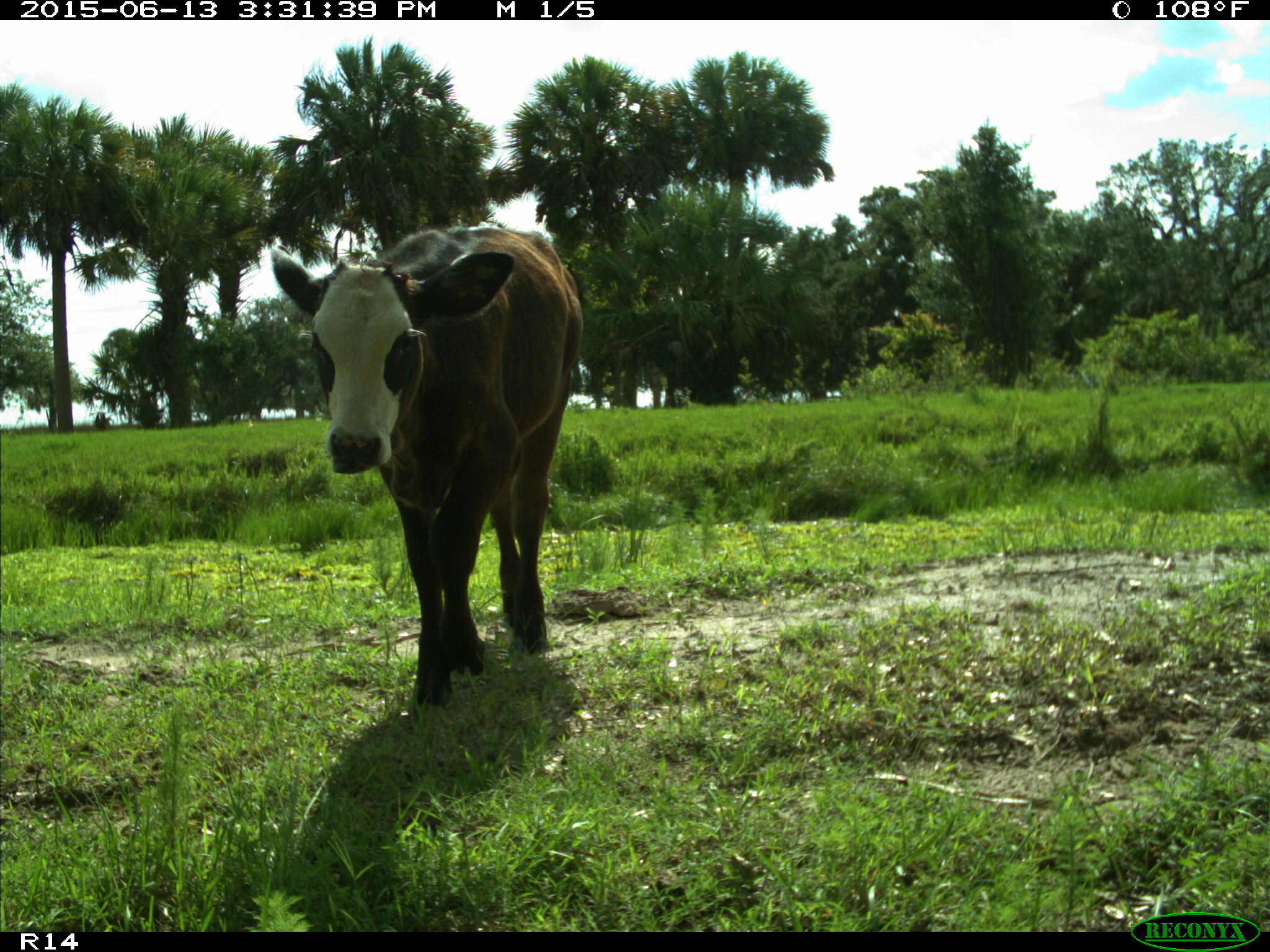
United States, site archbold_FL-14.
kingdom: Animalia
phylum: Chordata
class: Mammalia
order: Artiodactyla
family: Bovidae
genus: Bos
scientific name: Bos taurus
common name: domestic cow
Bos taurus (domestic cow).